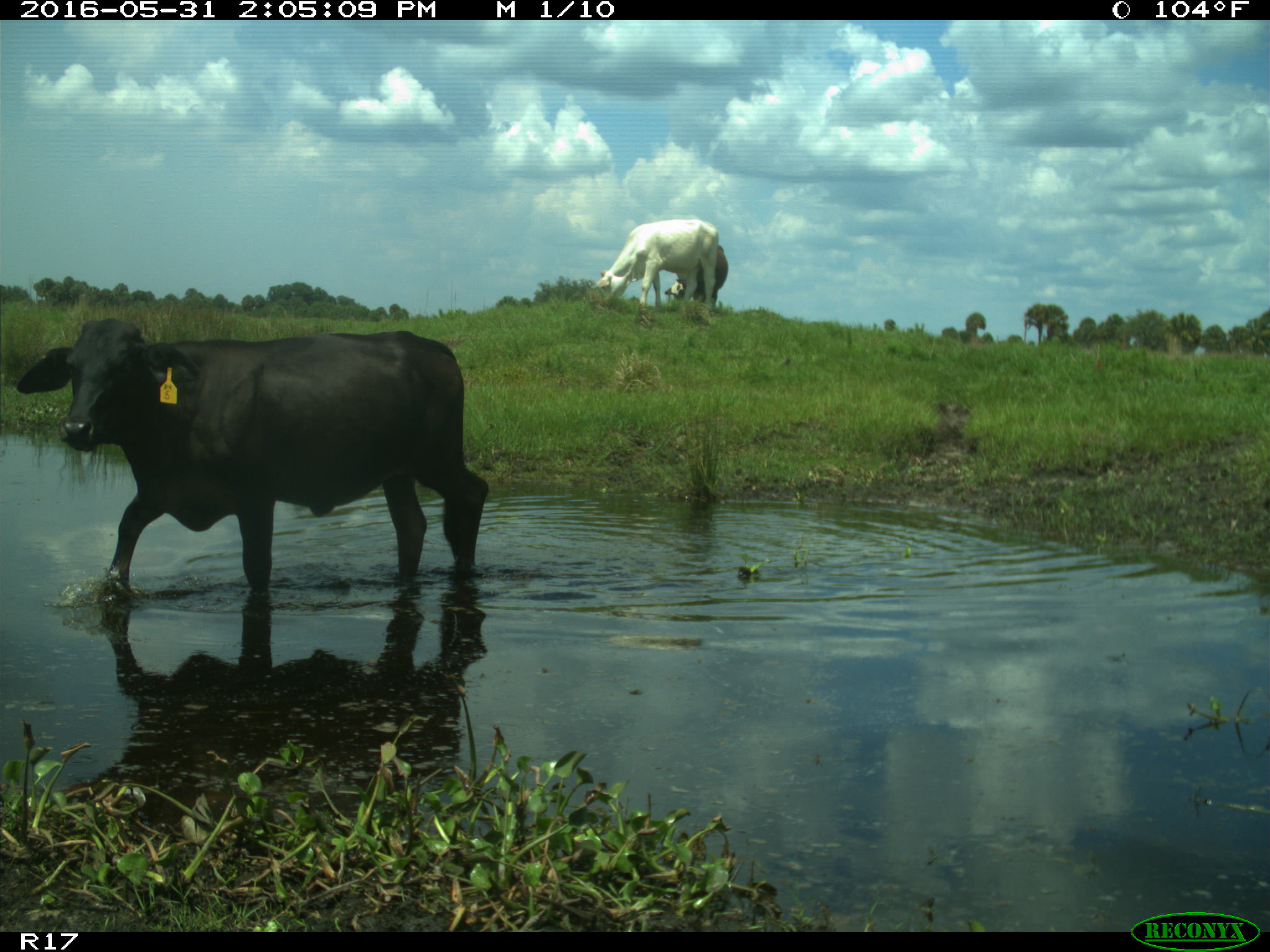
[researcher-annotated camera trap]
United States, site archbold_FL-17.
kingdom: Animalia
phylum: Chordata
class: Mammalia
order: Artiodactyla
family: Bovidae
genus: Bos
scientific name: Bos taurus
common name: domestic cow